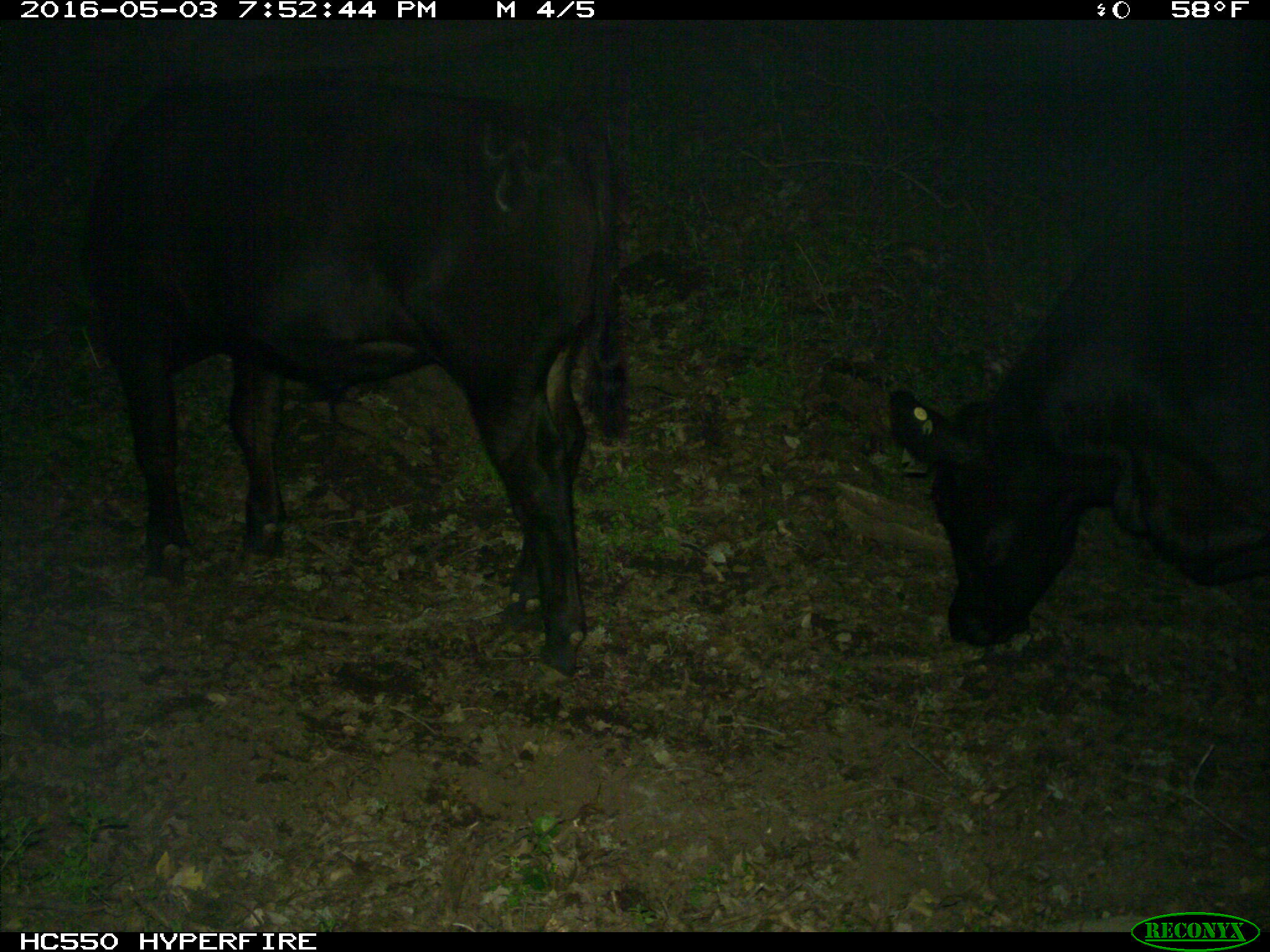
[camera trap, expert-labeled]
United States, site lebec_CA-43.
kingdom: Animalia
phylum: Chordata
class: Mammalia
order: Artiodactyla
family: Bovidae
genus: Bos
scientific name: Bos taurus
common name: domestic cow